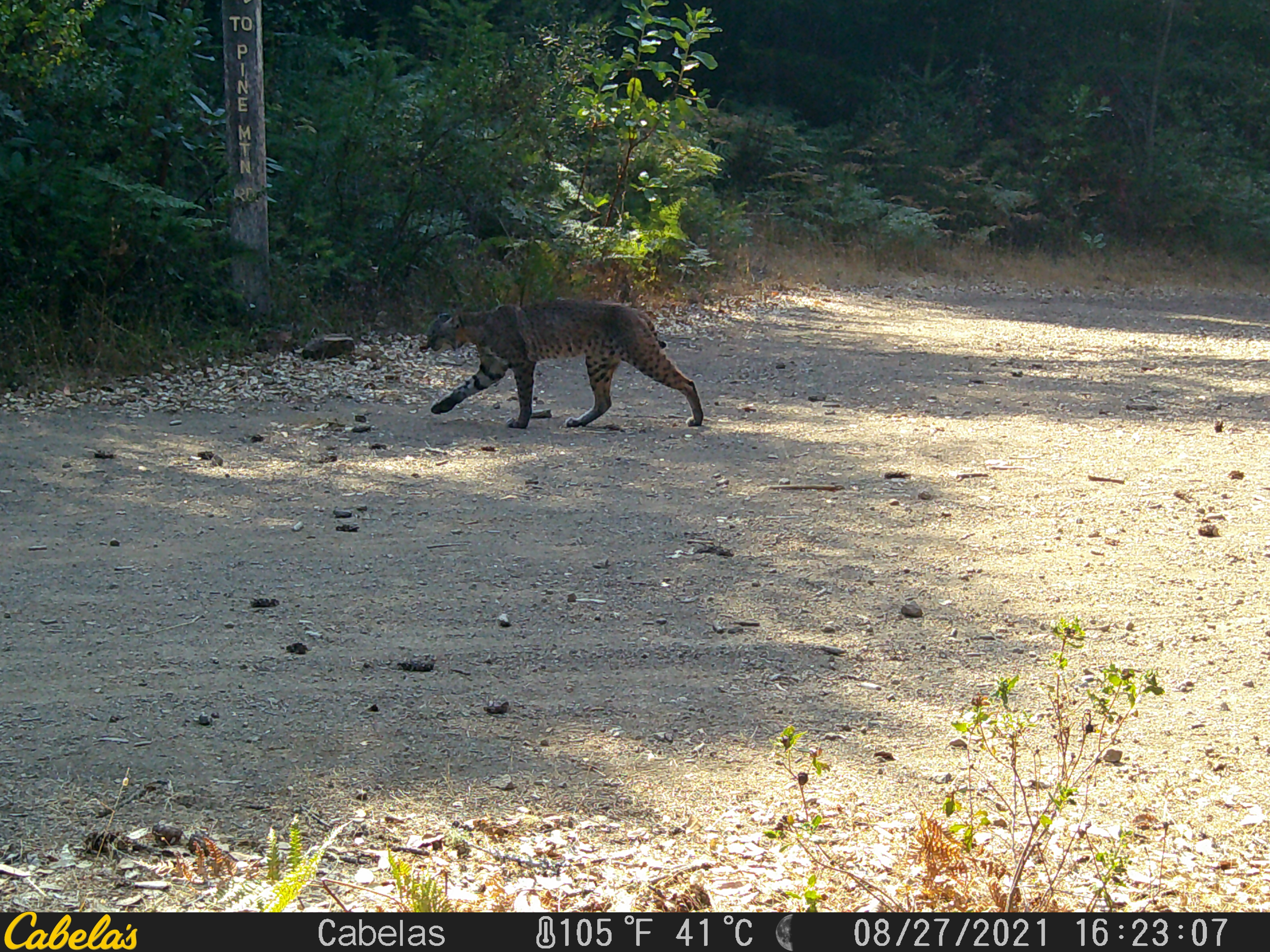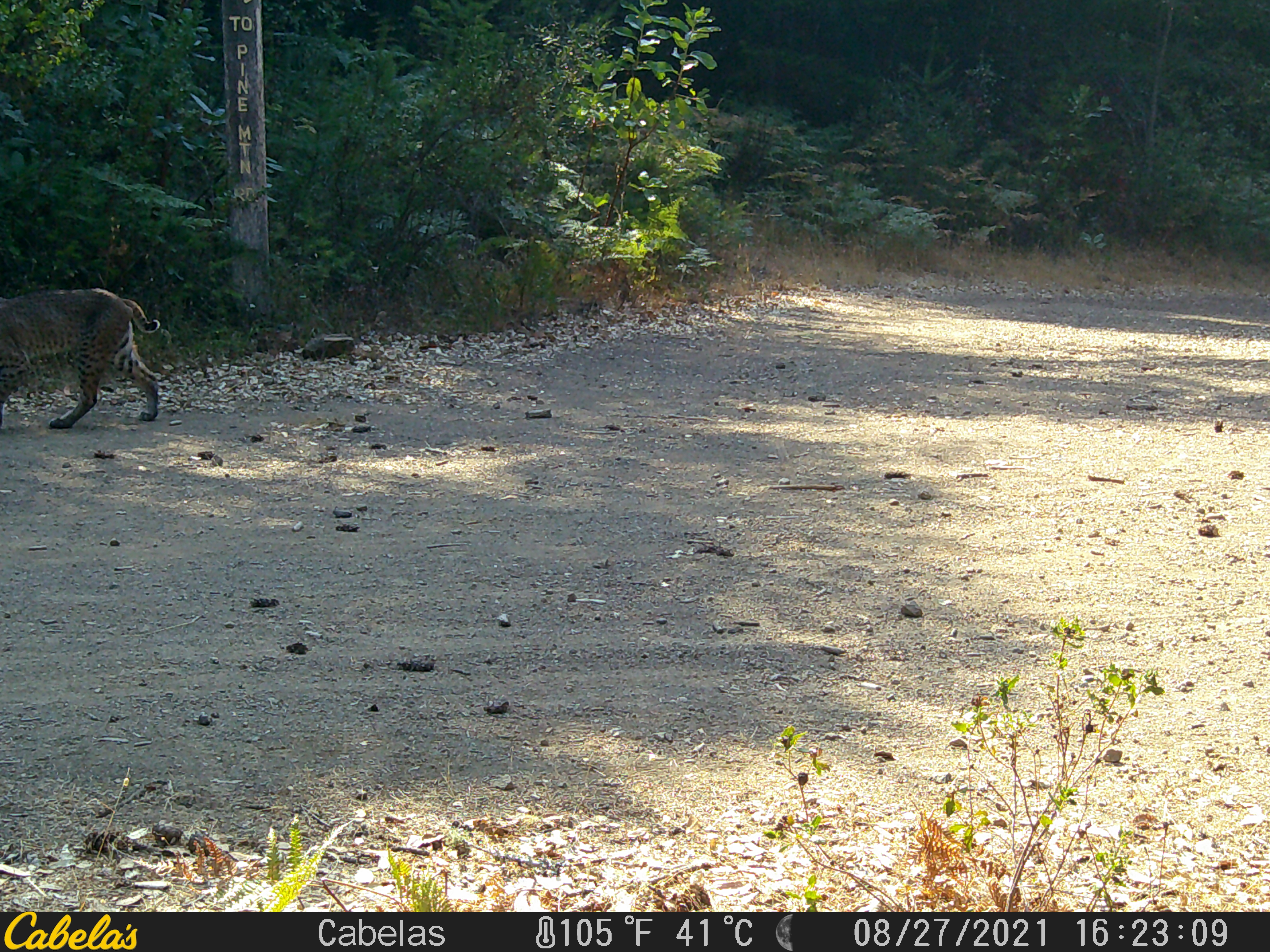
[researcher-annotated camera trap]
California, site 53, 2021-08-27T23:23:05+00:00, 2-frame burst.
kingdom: Animalia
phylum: Chordata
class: Mammalia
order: Carnivora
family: Felidae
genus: Lynx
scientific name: Lynx rufus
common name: bobcat